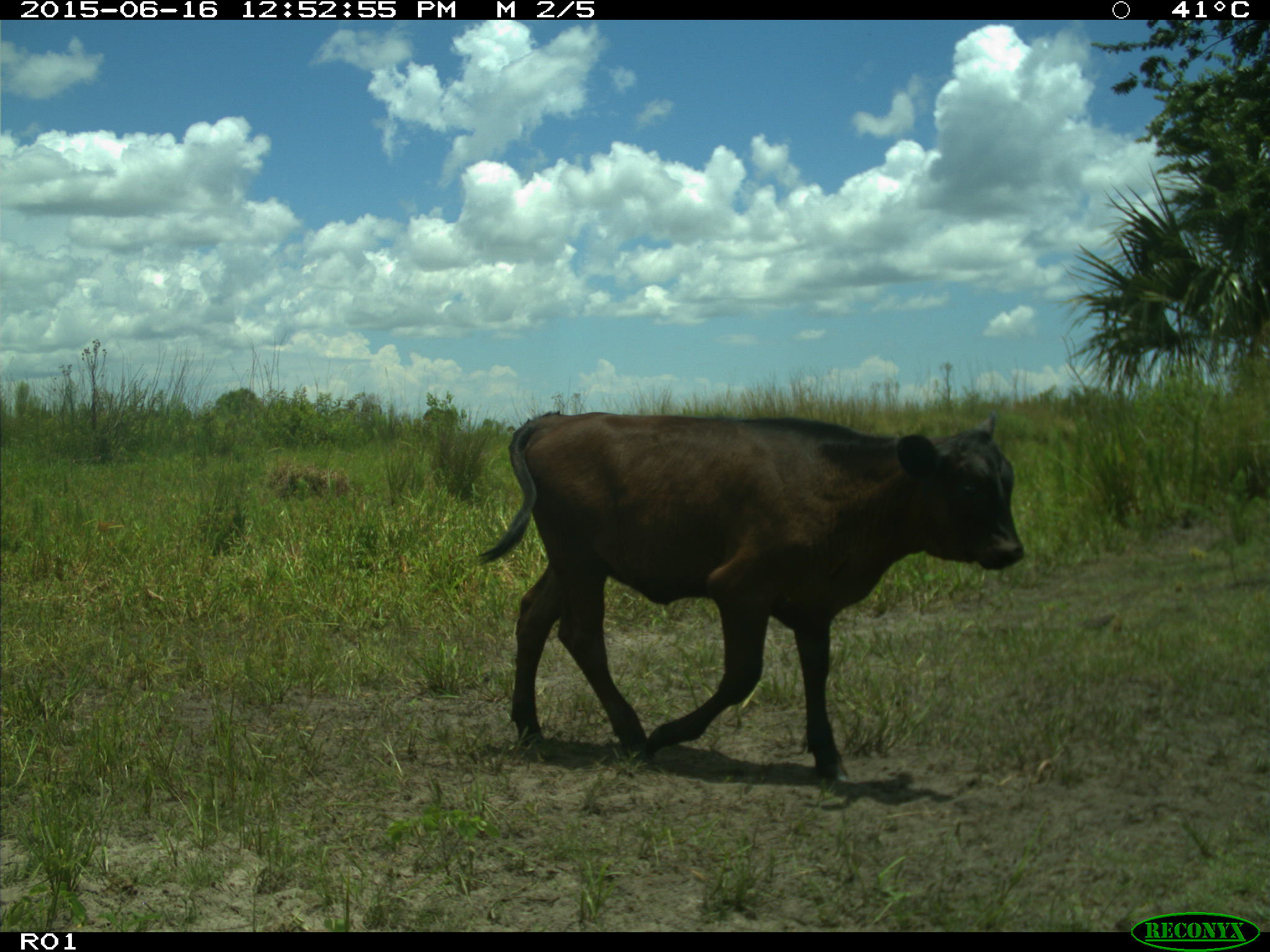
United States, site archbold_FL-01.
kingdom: Animalia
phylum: Chordata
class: Mammalia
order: Artiodactyla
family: Bovidae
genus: Bos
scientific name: Bos taurus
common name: domestic cow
Bos taurus (domestic cow).